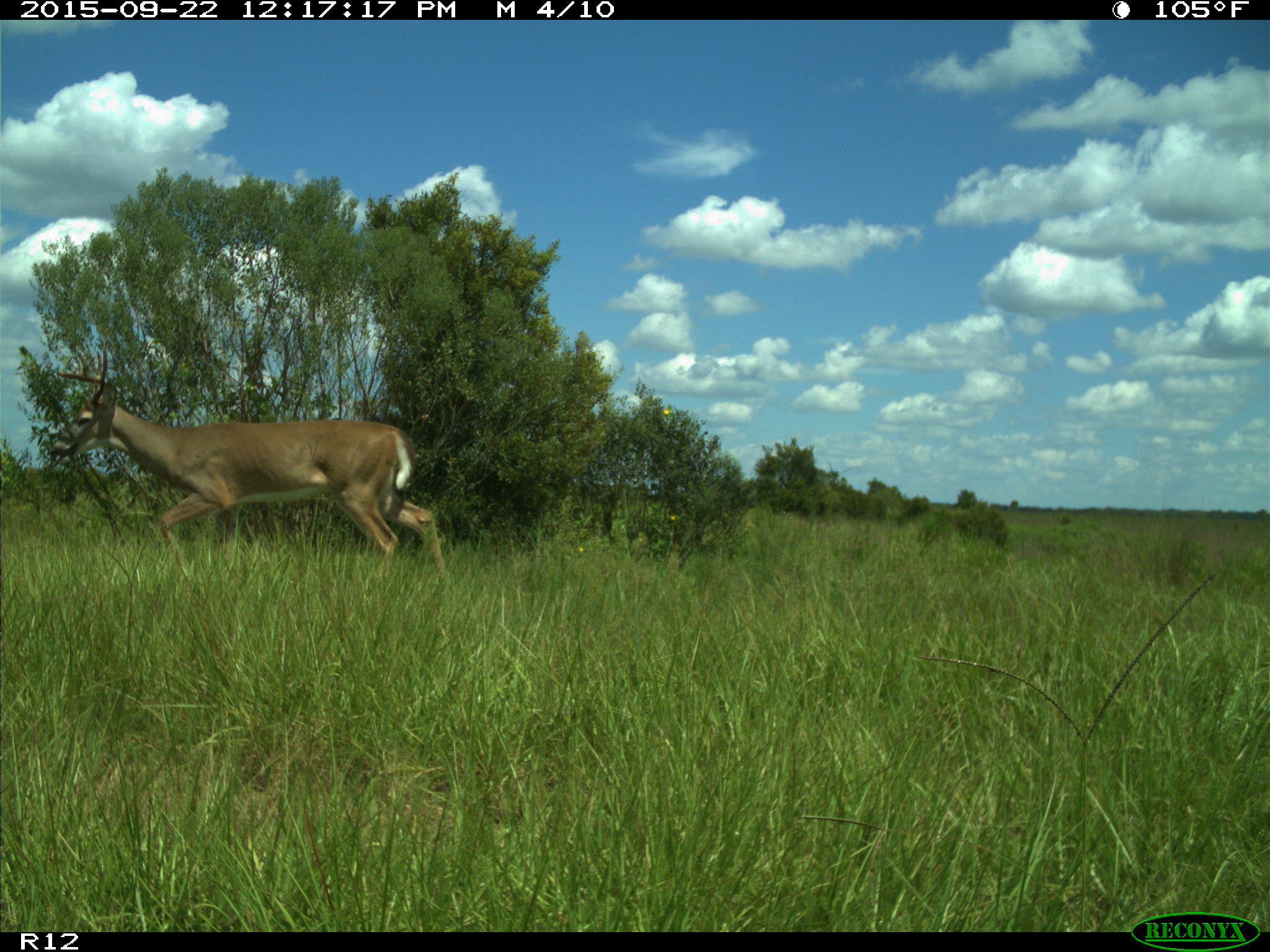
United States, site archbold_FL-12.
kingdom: Animalia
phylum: Chordata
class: Mammalia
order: Artiodactyla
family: Cervidae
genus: Odocoileus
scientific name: Odocoileus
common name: deer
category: unidentified deer